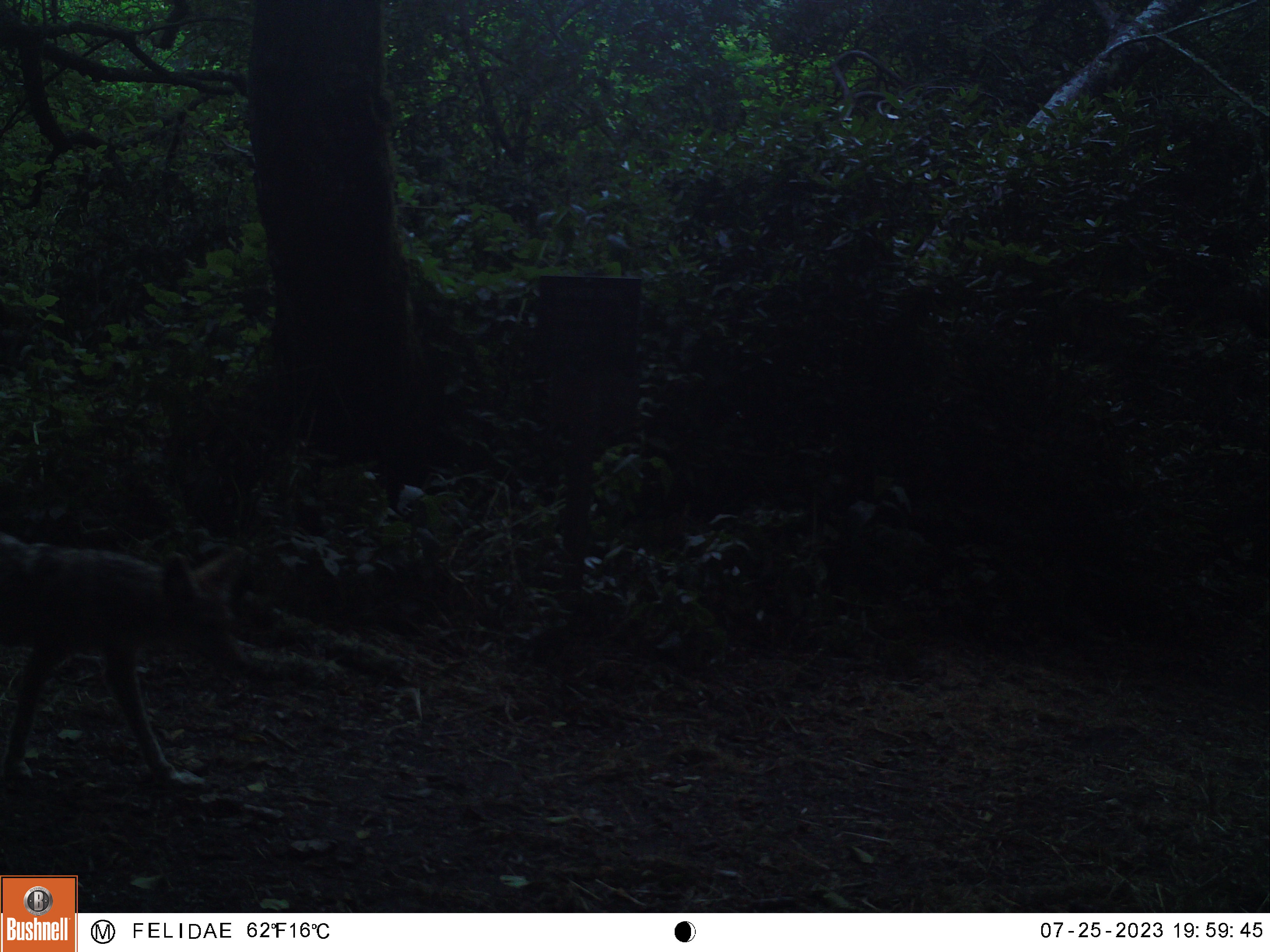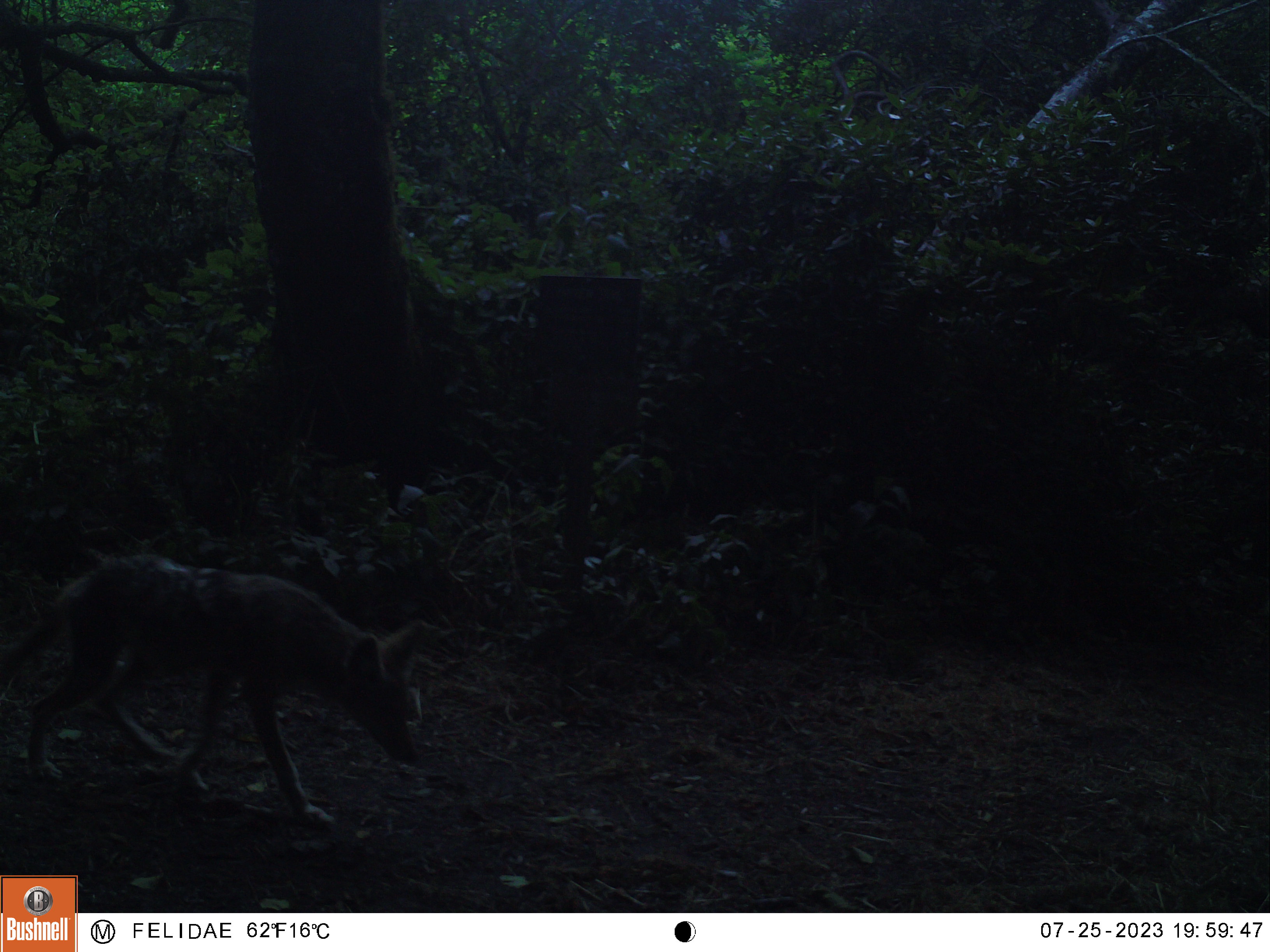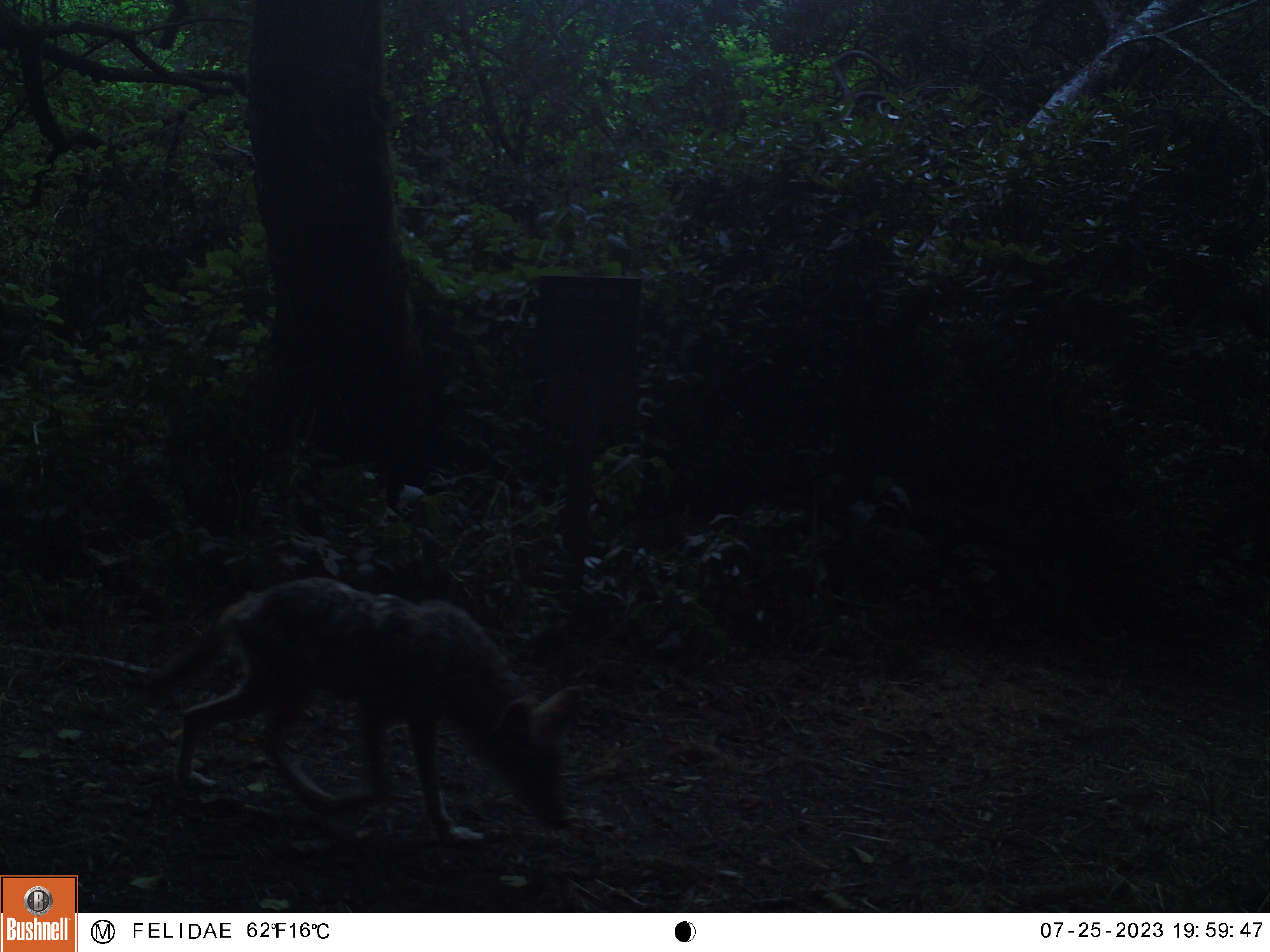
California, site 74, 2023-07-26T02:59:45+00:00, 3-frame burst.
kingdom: Animalia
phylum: Chordata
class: Mammalia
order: Carnivora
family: Canidae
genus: Canis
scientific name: Canis latrans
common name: coyote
Coyote (Canis latrans).